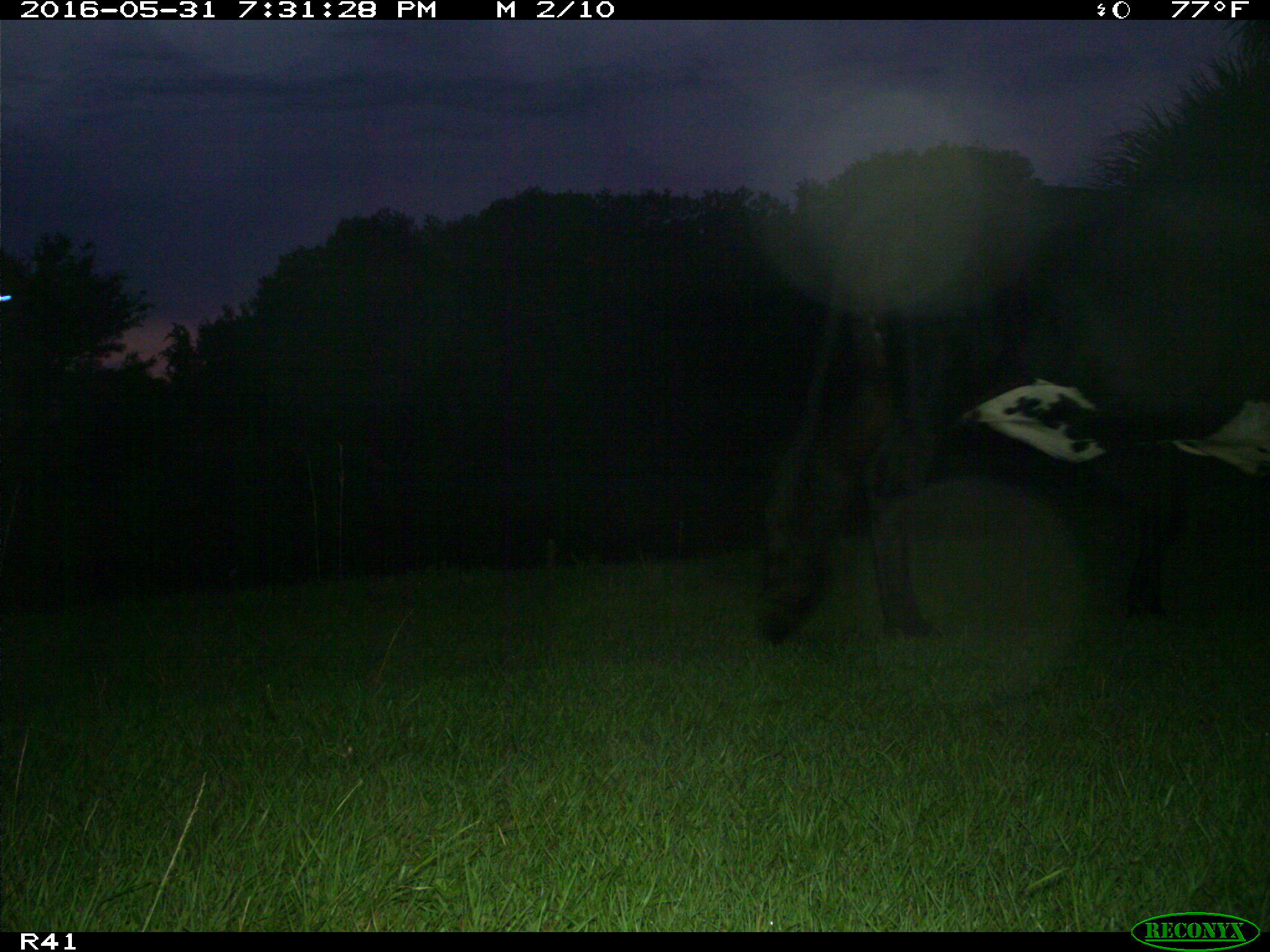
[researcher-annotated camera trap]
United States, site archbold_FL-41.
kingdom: Animalia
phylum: Chordata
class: Mammalia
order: Artiodactyla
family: Bovidae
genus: Bos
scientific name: Bos taurus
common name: domestic cow